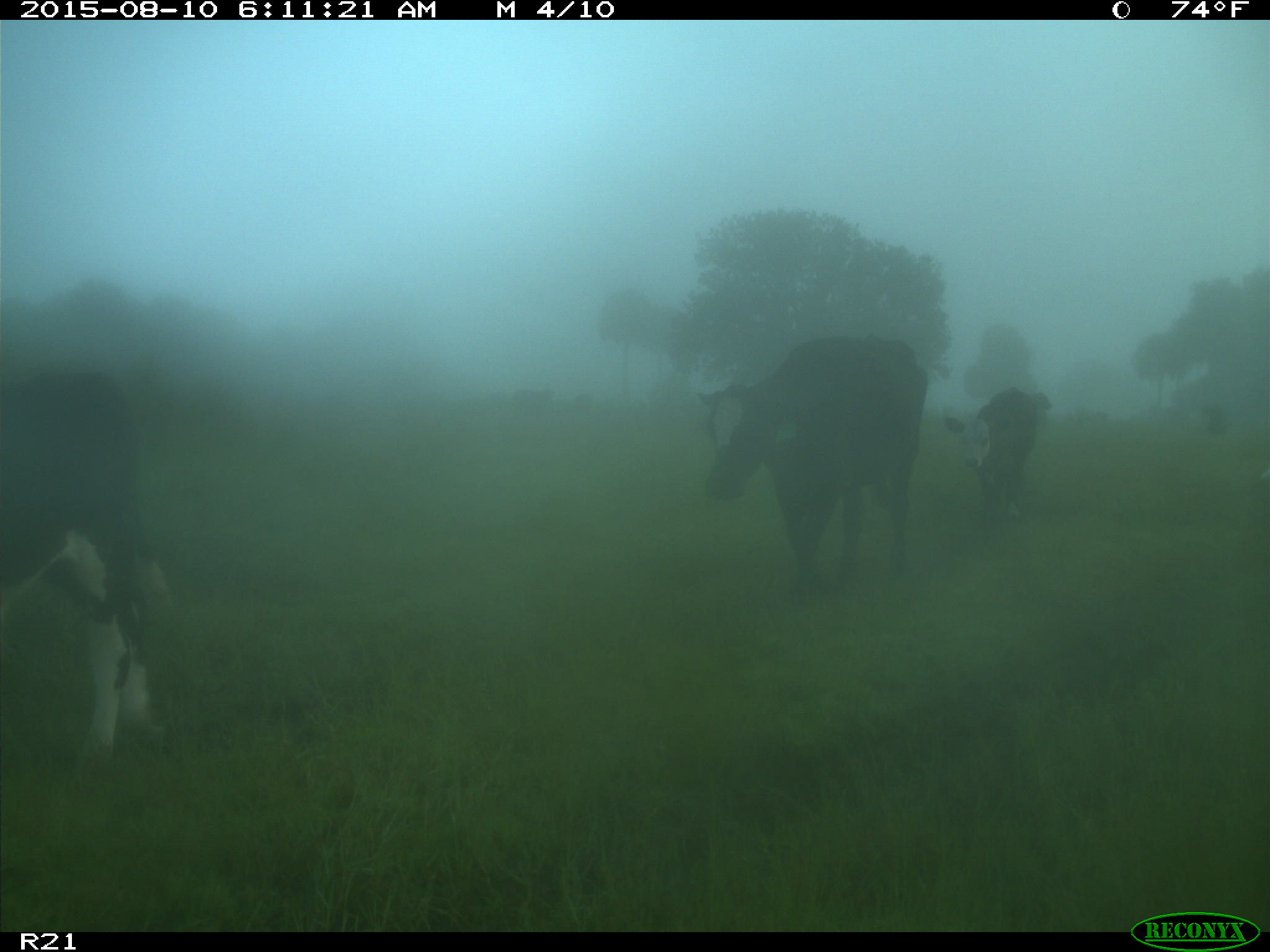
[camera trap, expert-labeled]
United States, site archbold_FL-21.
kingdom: Animalia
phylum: Chordata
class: Mammalia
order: Artiodactyla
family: Bovidae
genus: Bos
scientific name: Bos taurus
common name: domestic cow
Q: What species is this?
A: Bos taurus (domestic cow).